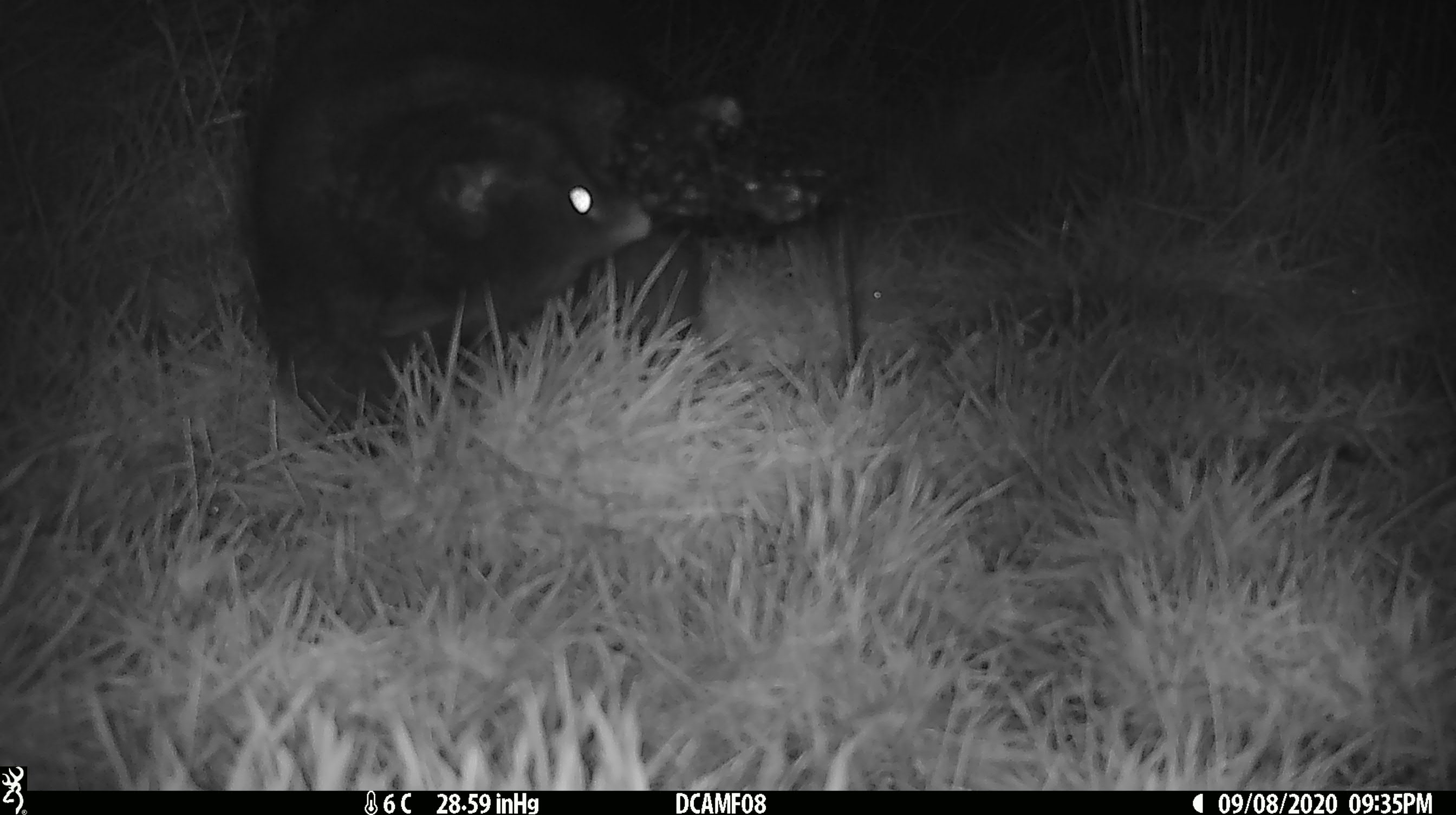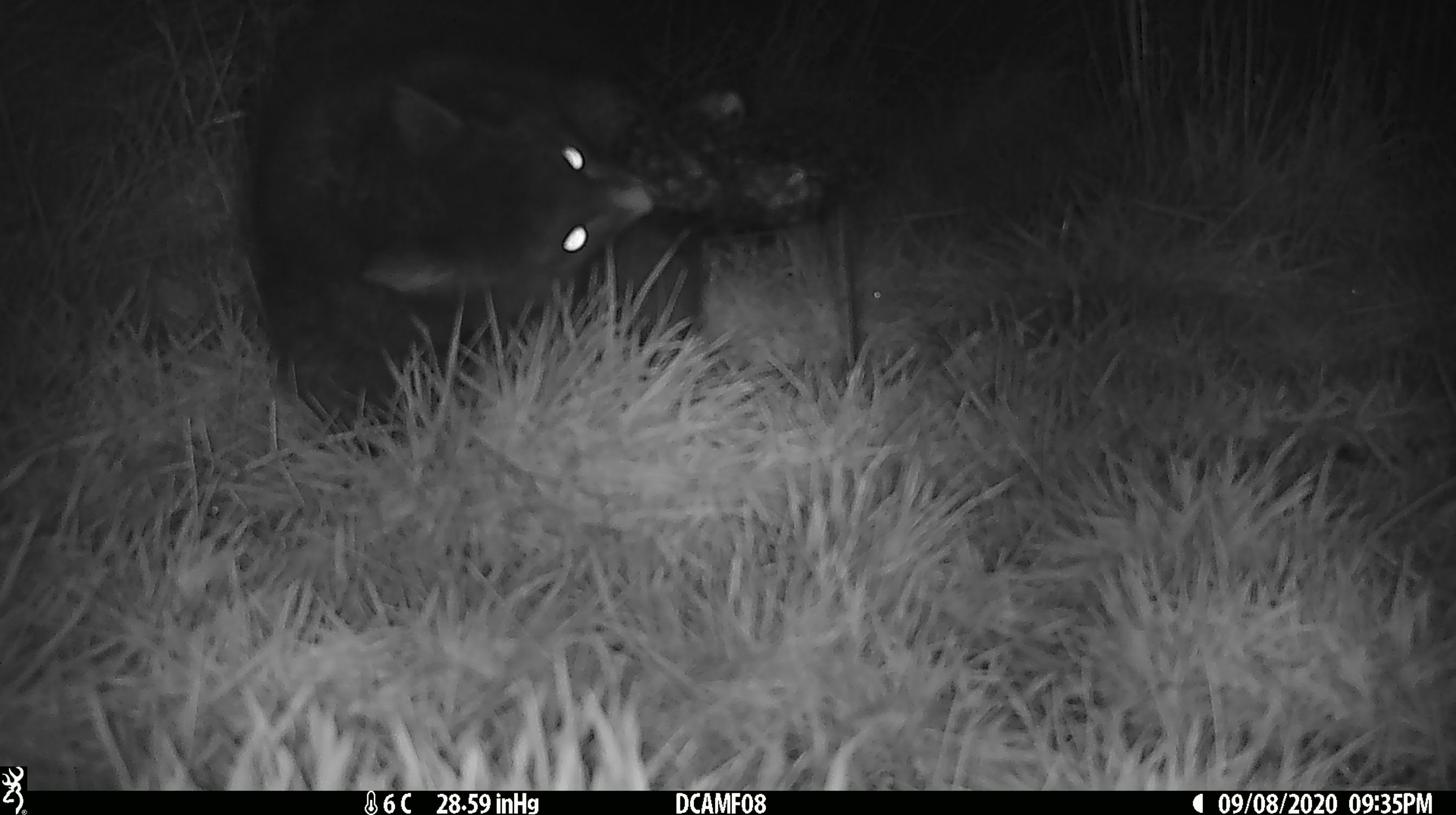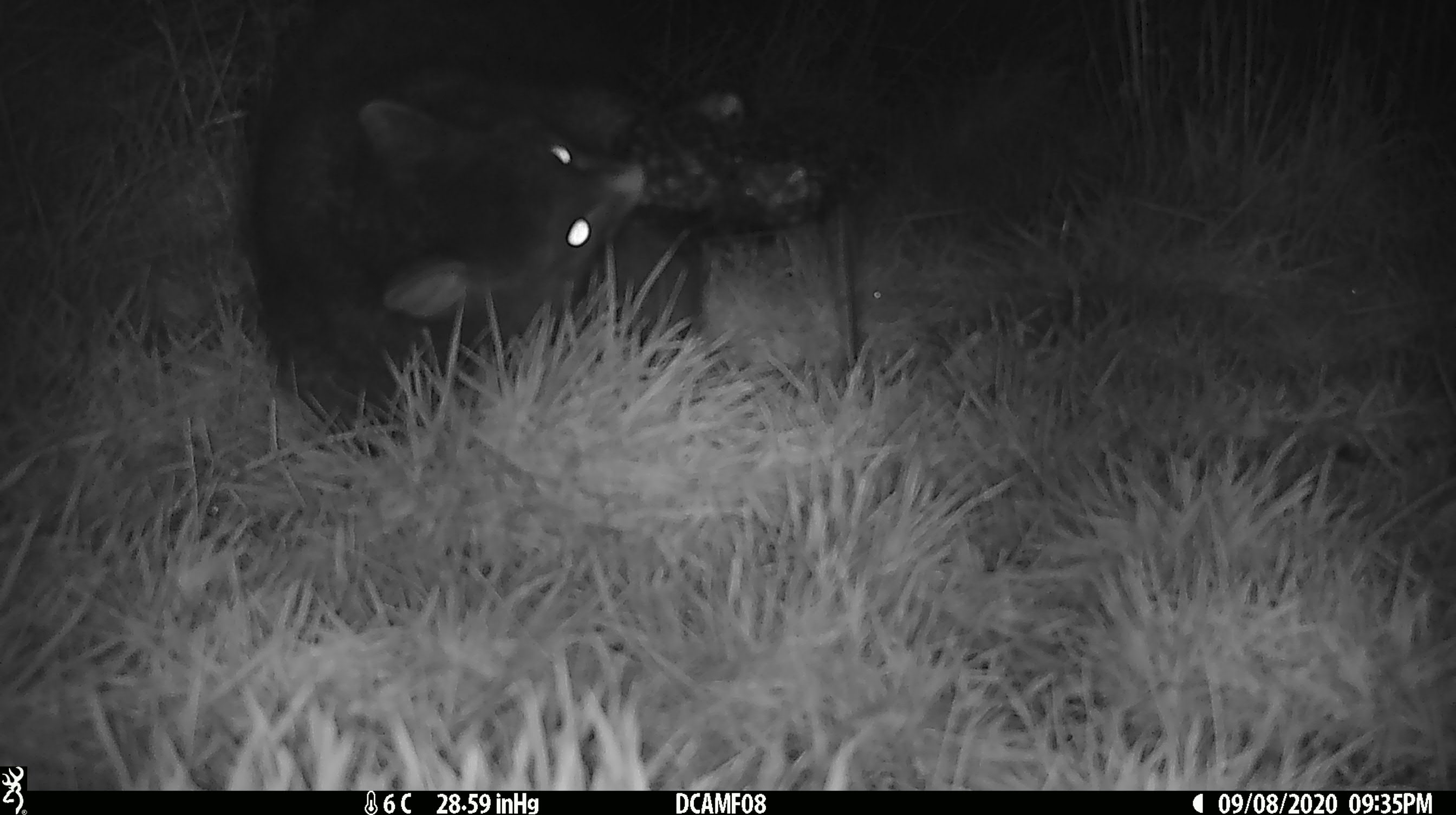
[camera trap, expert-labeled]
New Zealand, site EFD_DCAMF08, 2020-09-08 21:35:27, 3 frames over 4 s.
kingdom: Animalia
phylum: Chordata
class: Mammalia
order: Diprotodontia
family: Phalangeridae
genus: Trichosurus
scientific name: Trichosurus vulpecula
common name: common brushtail possum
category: possum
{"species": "possum (common brushtail possum) (Trichosurus vulpecula)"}